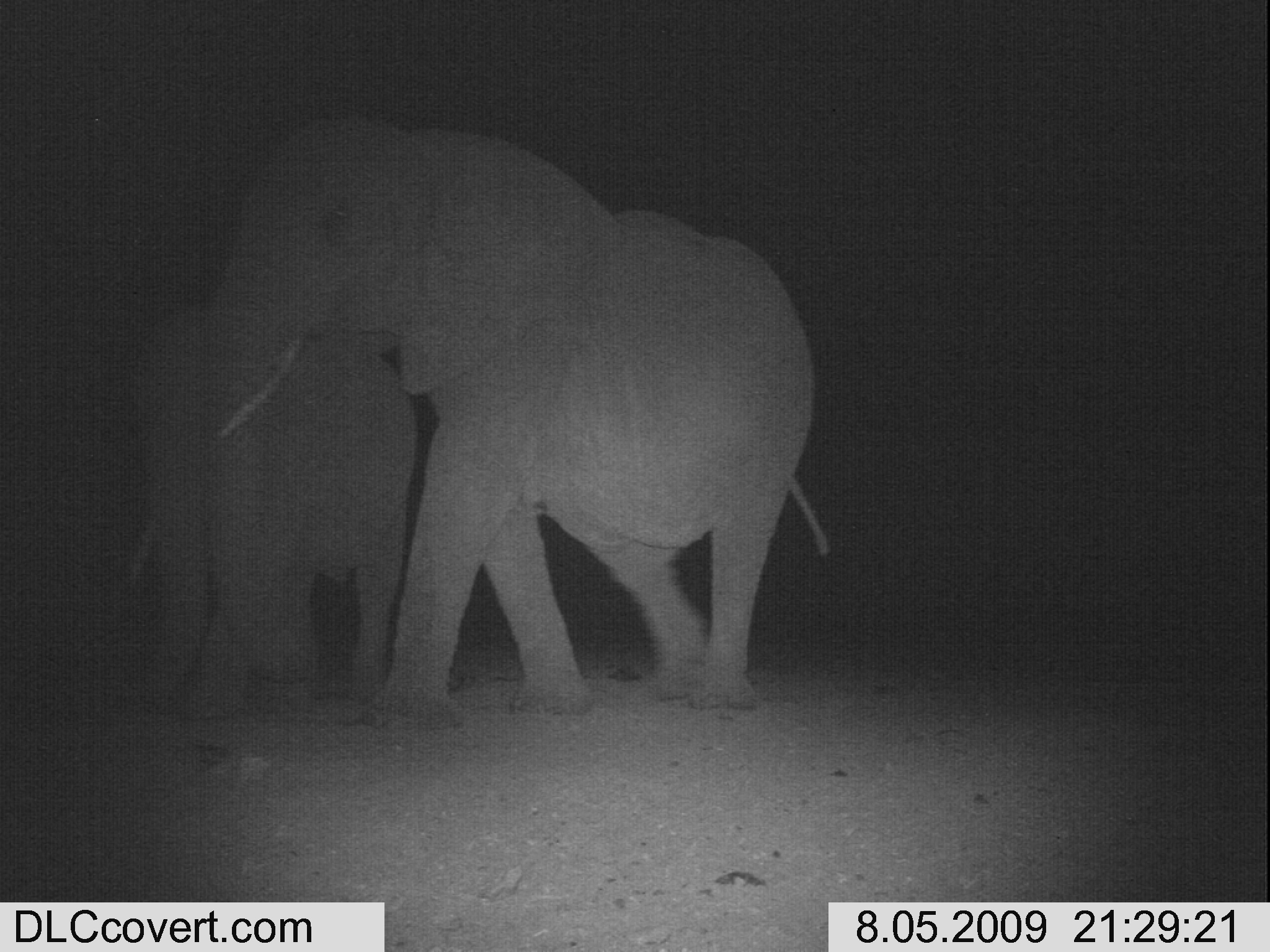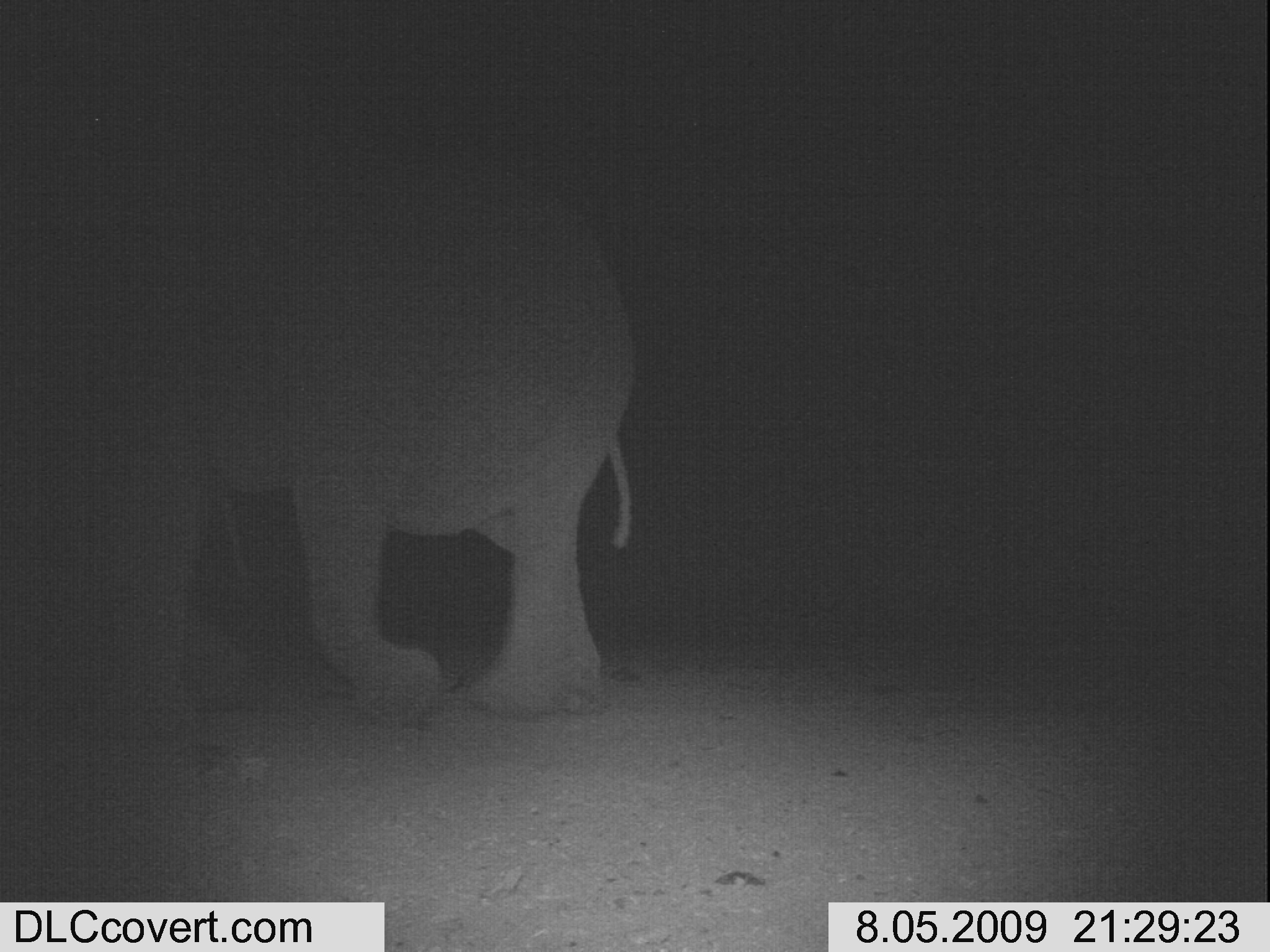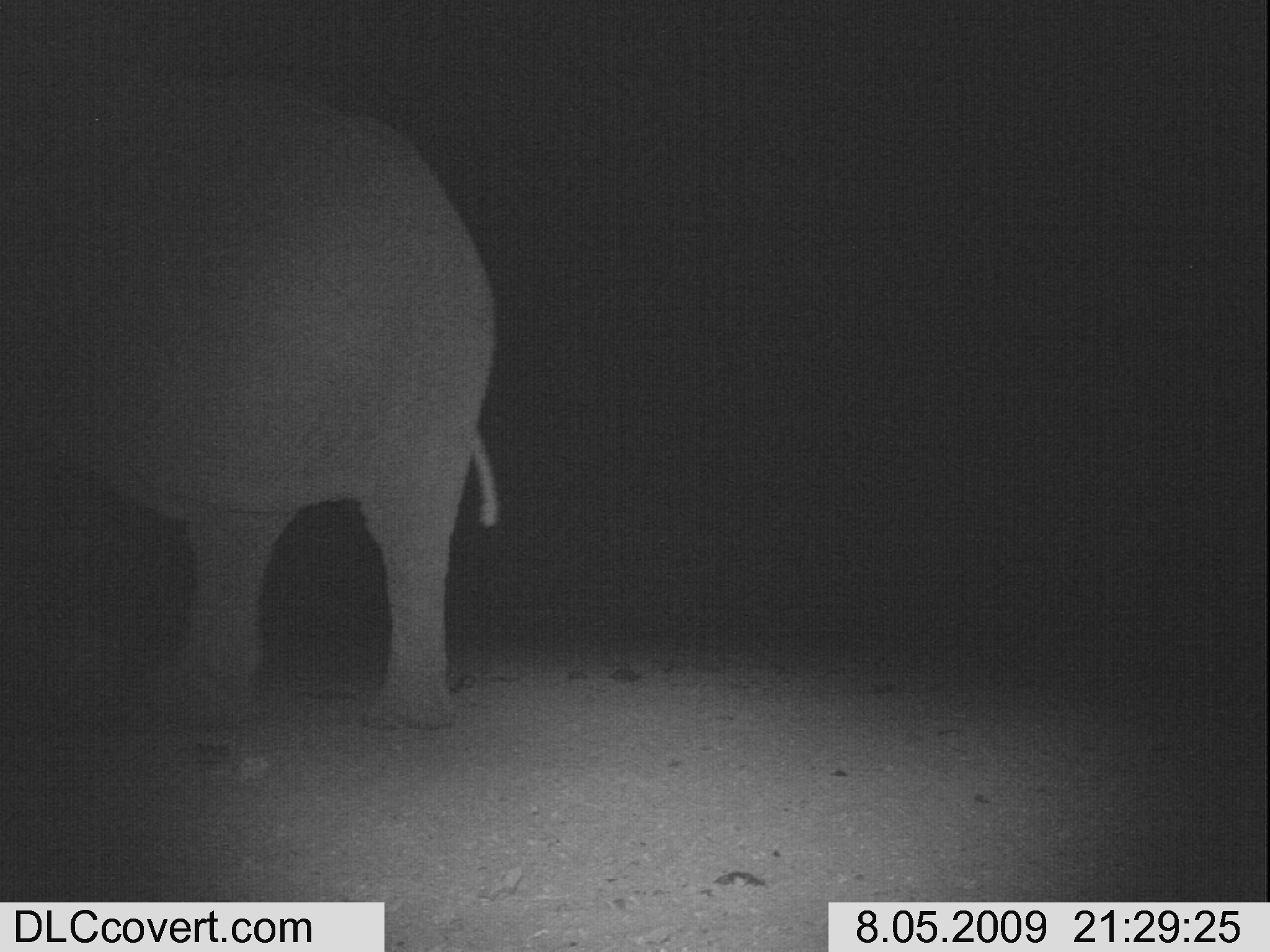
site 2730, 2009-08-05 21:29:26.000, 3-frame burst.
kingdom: Animalia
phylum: Chordata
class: Mammalia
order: Proboscidea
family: Elephantidae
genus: Loxodonta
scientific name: Loxodonta africana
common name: african bush elephant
Loxodonta africana (african bush elephant), count 2.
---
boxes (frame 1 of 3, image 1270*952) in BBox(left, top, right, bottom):
loxodonta africana: BBox(208, 112, 828, 709); BBox(122, 308, 415, 720)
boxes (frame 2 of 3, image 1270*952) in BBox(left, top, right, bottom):
loxodonta africana: BBox(0, 152, 637, 741)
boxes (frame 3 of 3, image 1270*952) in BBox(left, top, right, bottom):
loxodonta africana: BBox(0, 69, 498, 738)